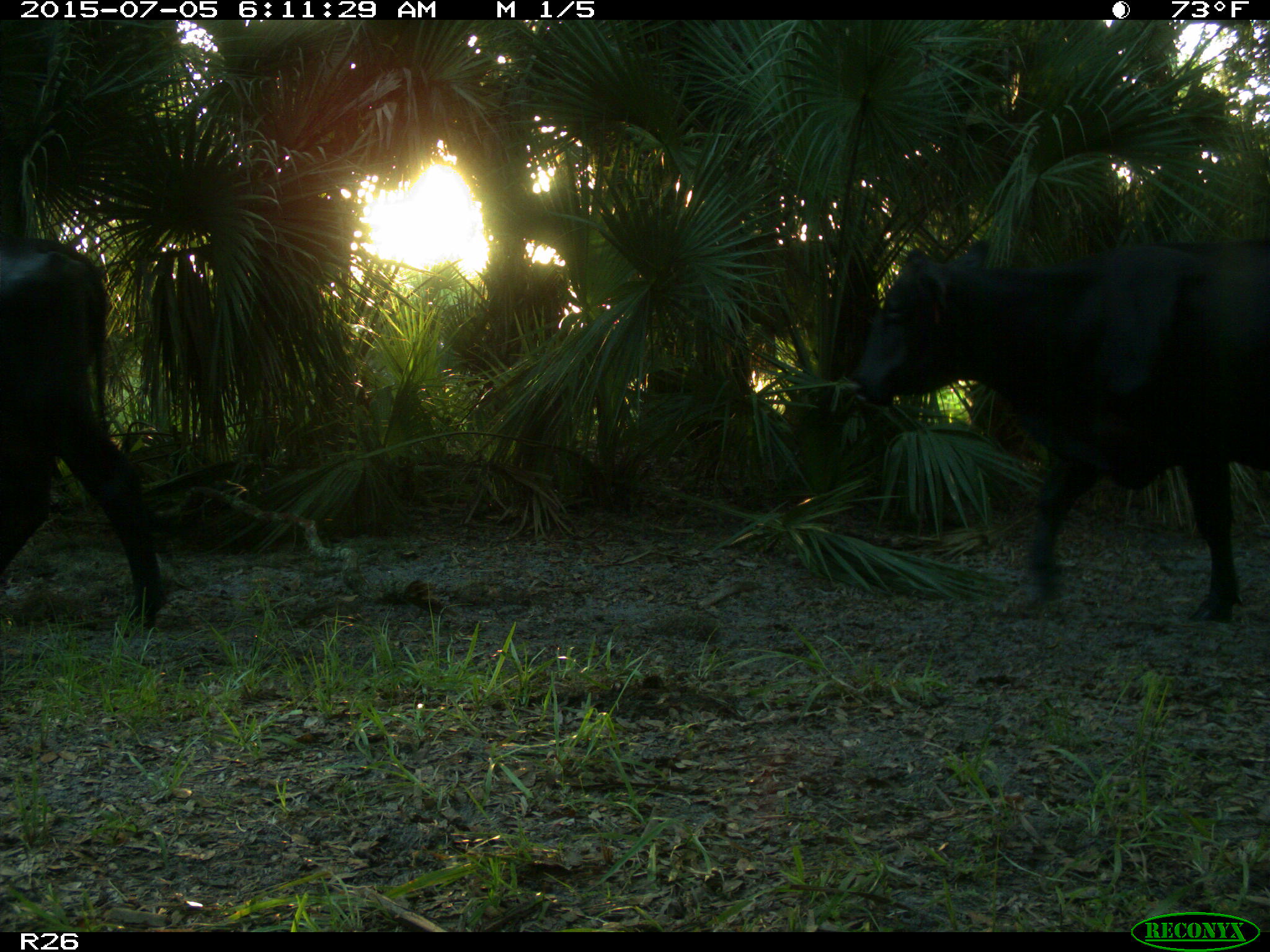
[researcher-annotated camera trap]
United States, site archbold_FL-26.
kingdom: Animalia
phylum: Chordata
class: Mammalia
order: Artiodactyla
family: Bovidae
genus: Bos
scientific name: Bos taurus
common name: domestic cow